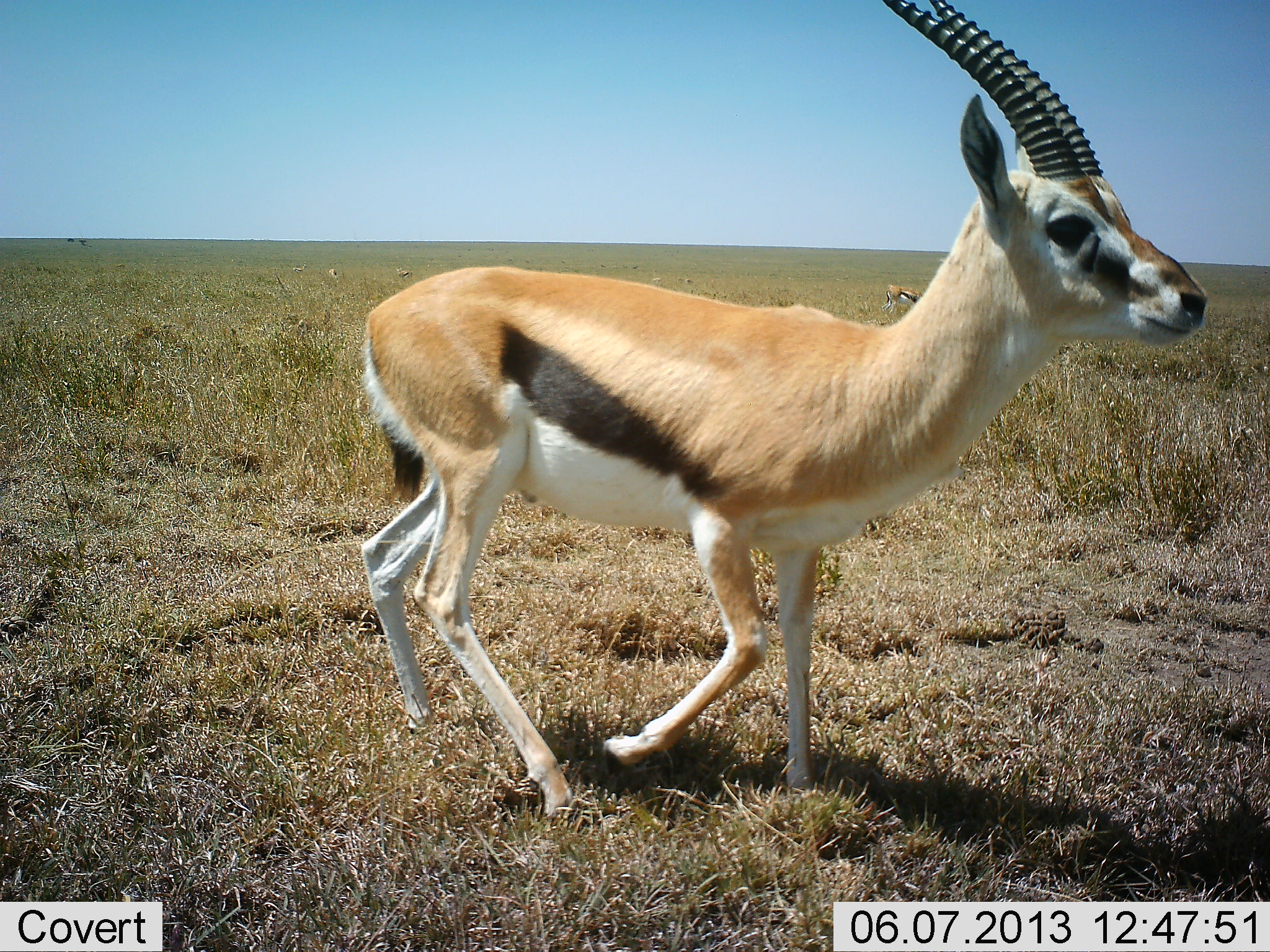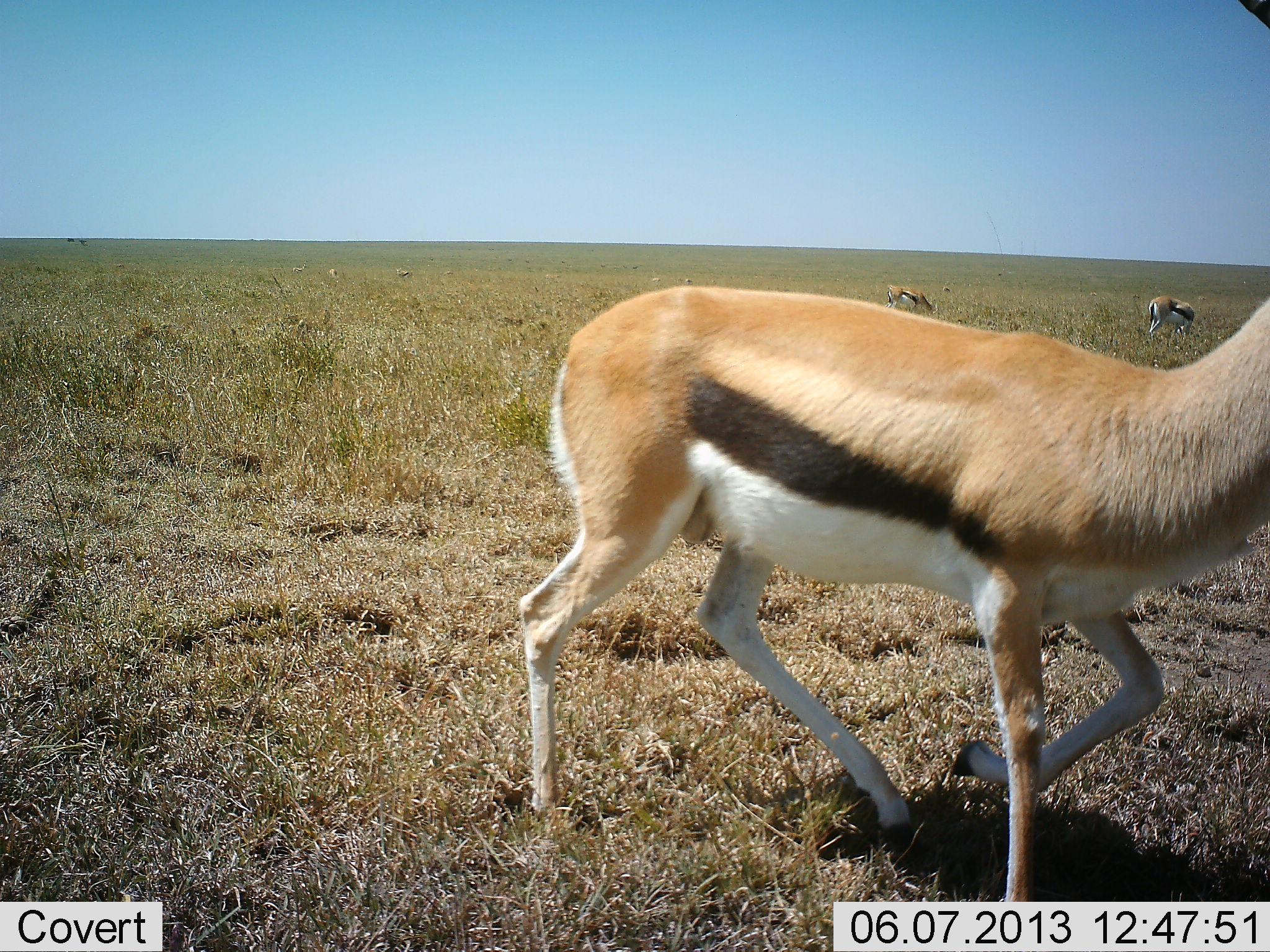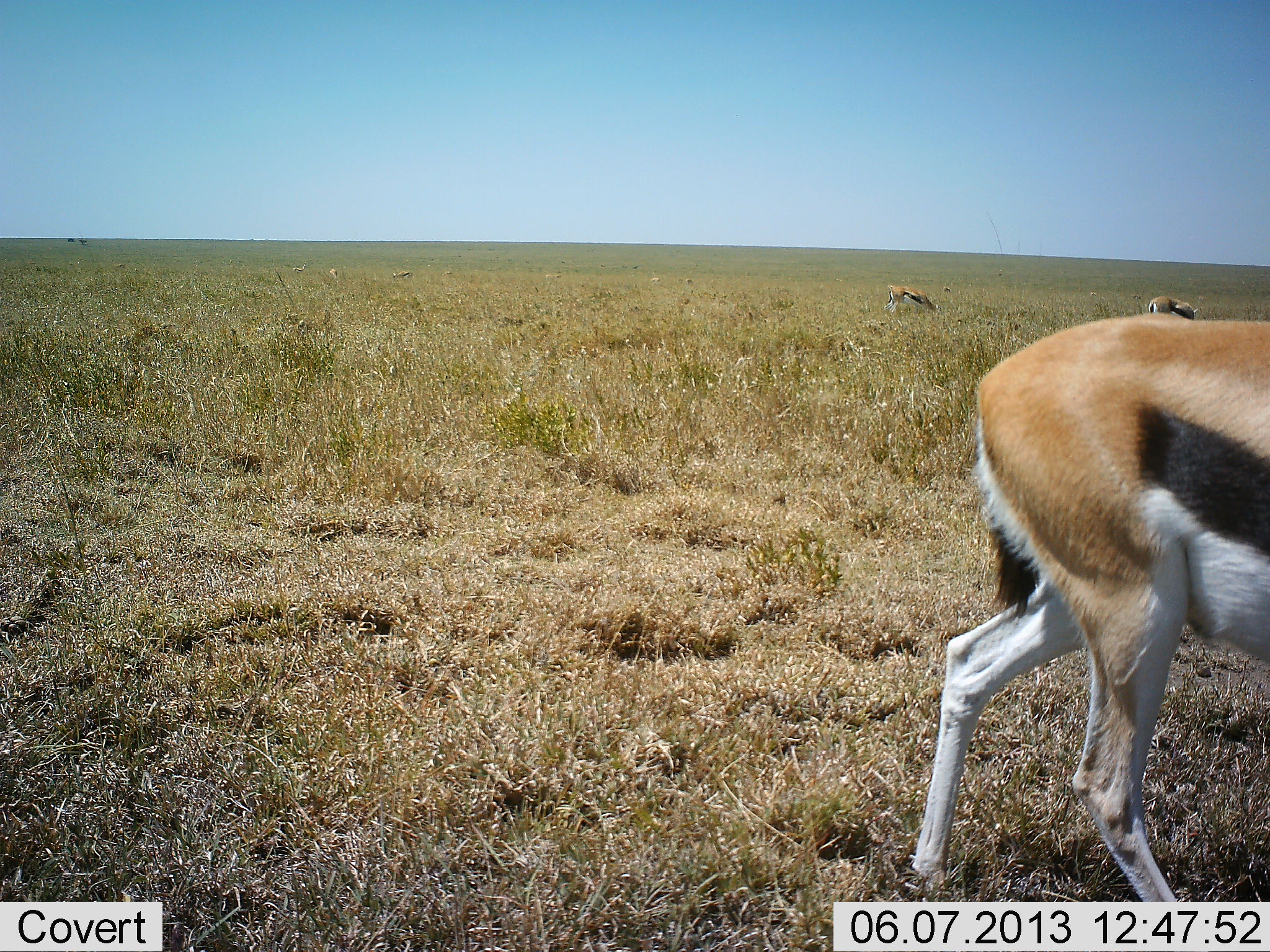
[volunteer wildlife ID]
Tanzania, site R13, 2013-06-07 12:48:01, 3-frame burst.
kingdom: Animalia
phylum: Chordata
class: Mammalia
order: Artiodactyla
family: Bovidae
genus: Eudorcas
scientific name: Eudorcas thomsonii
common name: thomson's gazelle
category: gazellethomsons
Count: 3.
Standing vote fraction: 42%.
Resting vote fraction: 0%.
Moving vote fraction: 95%.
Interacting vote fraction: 0%.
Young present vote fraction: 0%.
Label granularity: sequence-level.